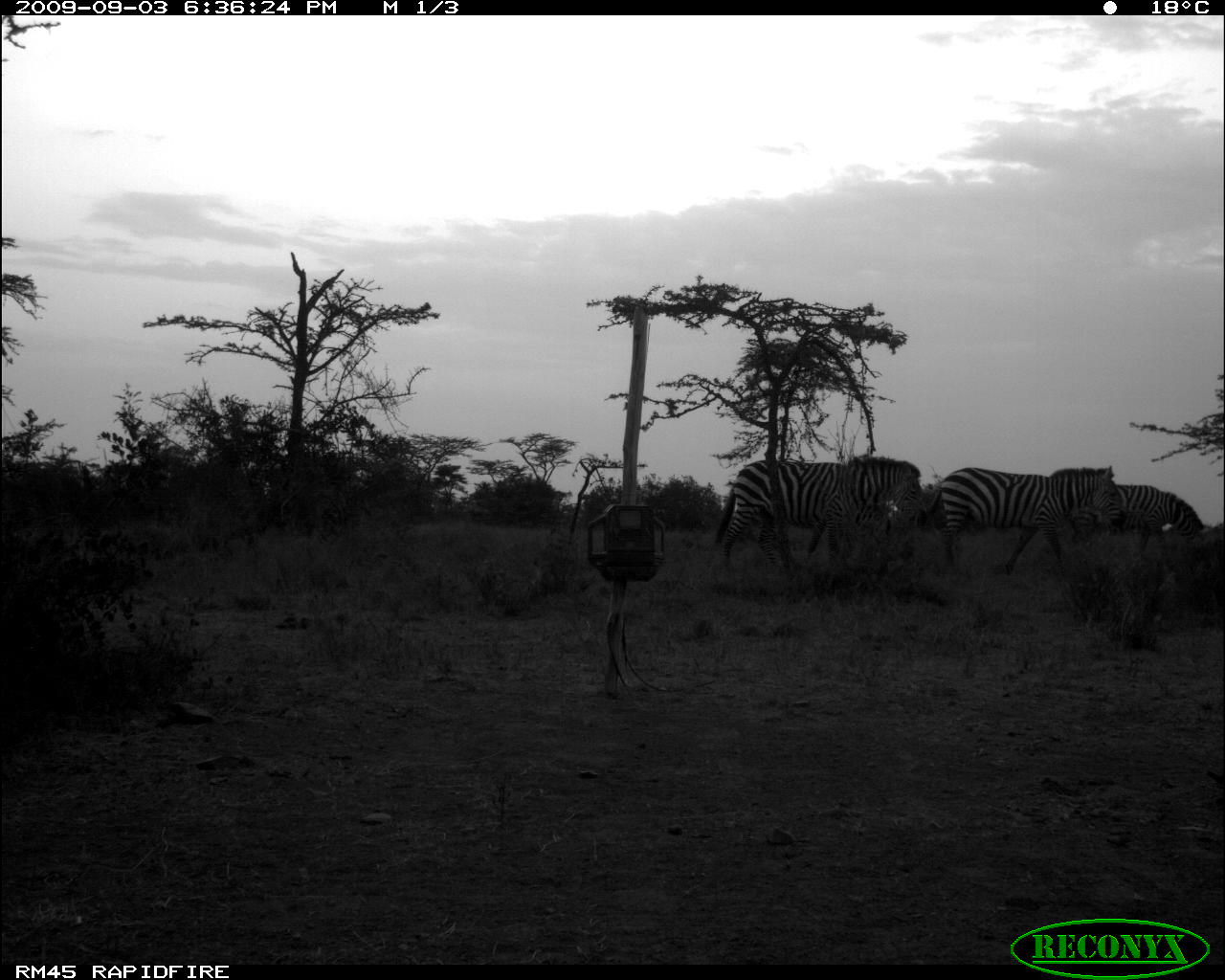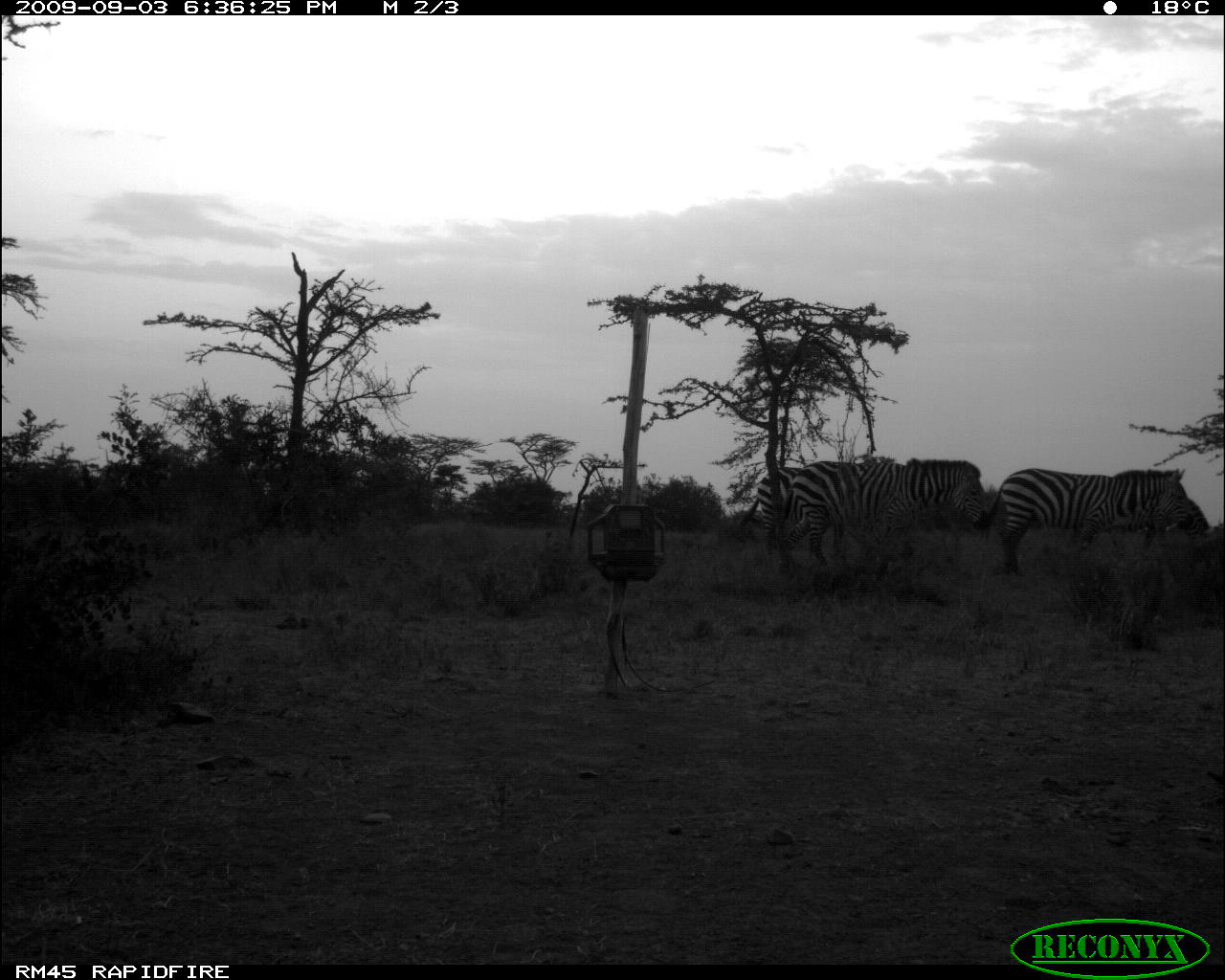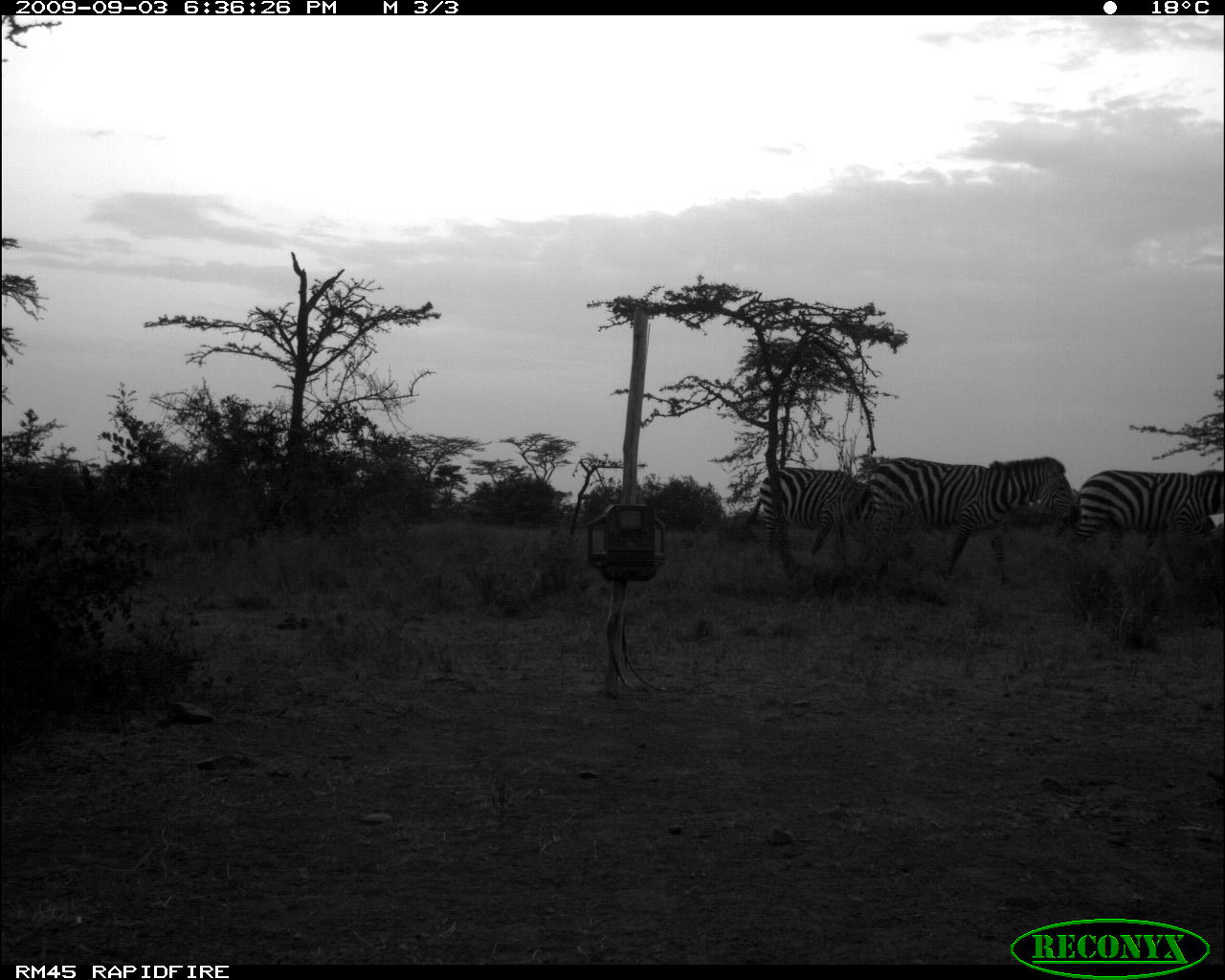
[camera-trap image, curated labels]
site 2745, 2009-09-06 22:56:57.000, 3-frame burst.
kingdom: Animalia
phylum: Chordata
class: Mammalia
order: Perissodactyla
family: Equidae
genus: Equus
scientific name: Equus quagga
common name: plains zebra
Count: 1.